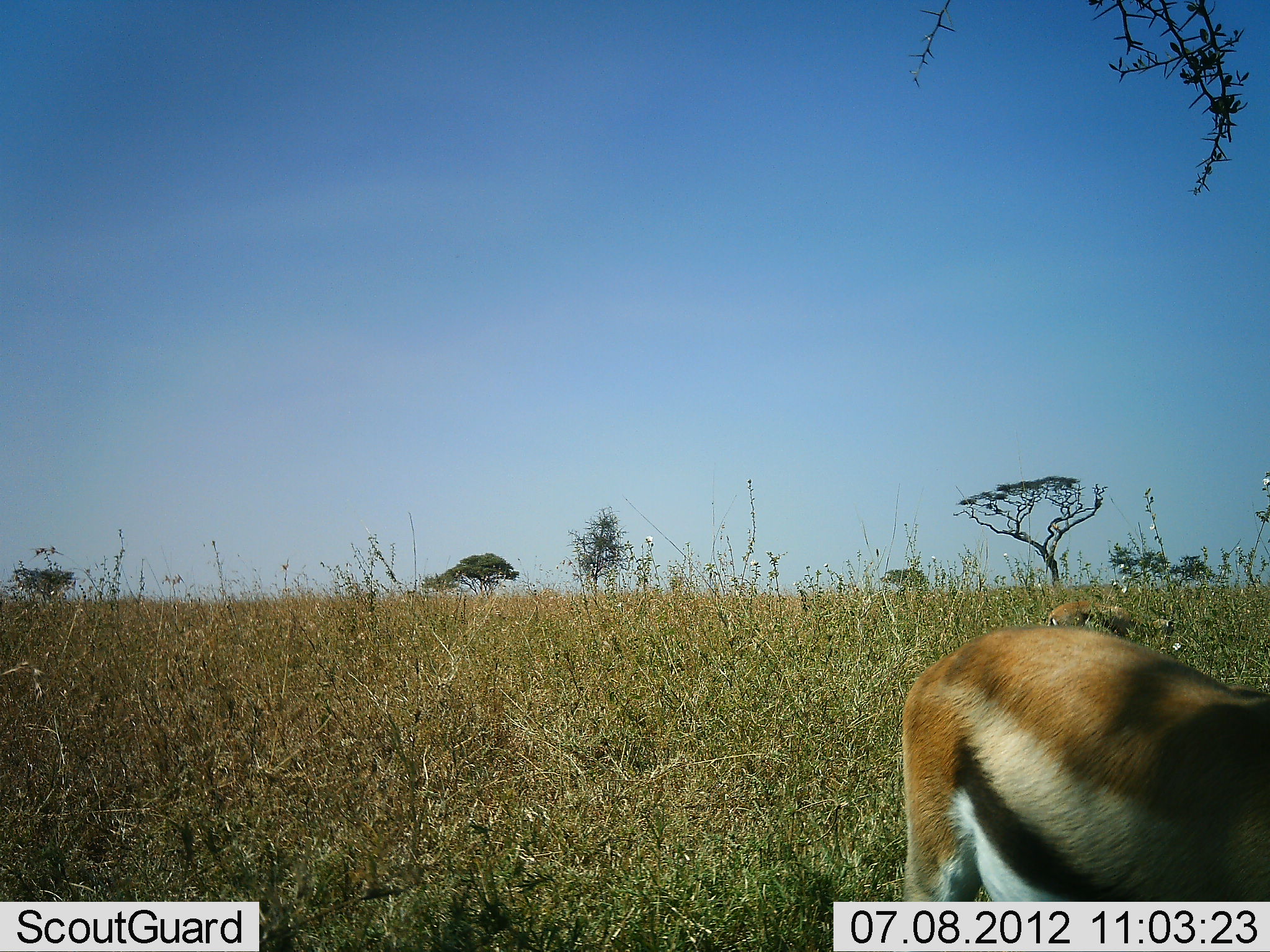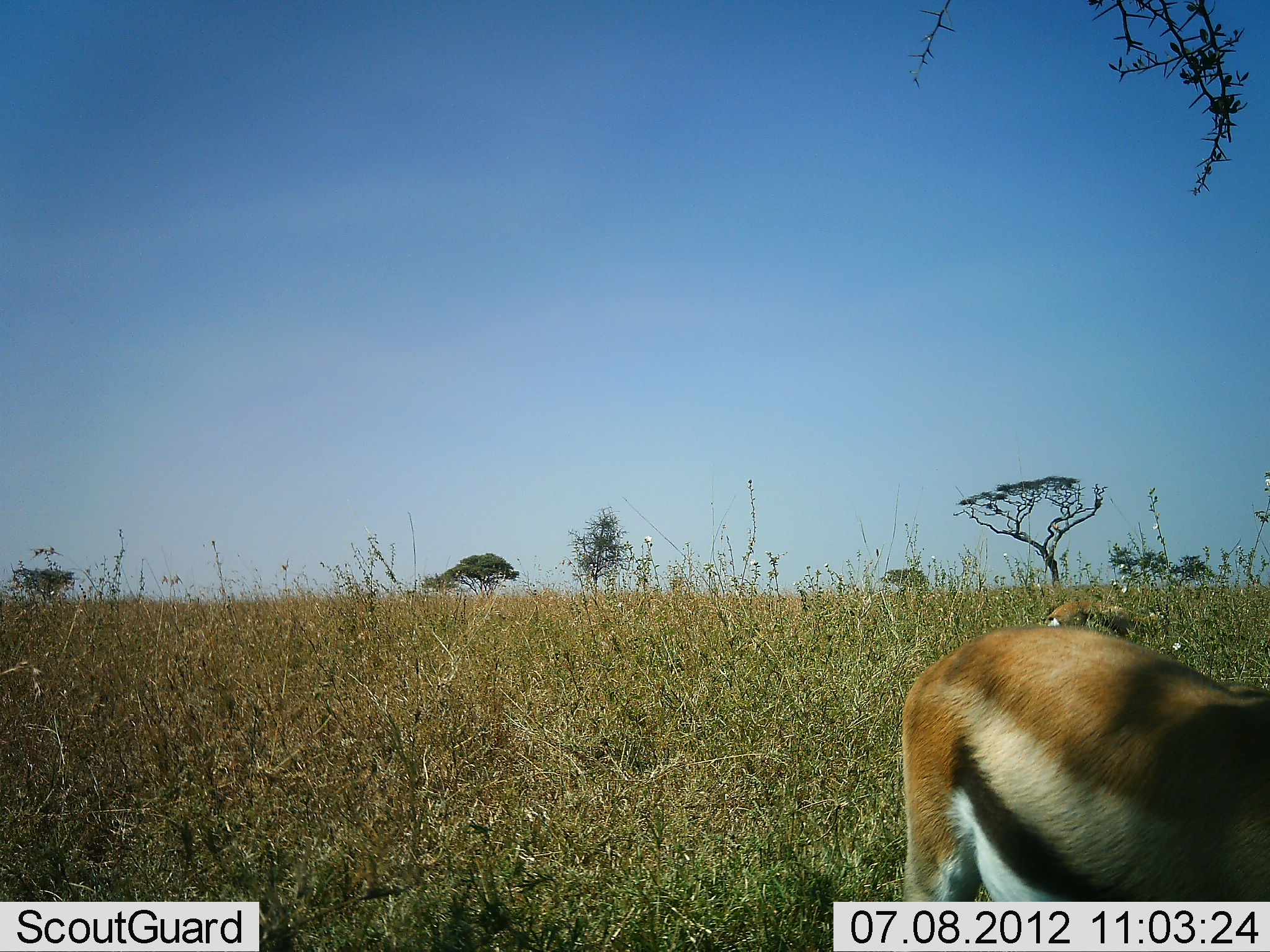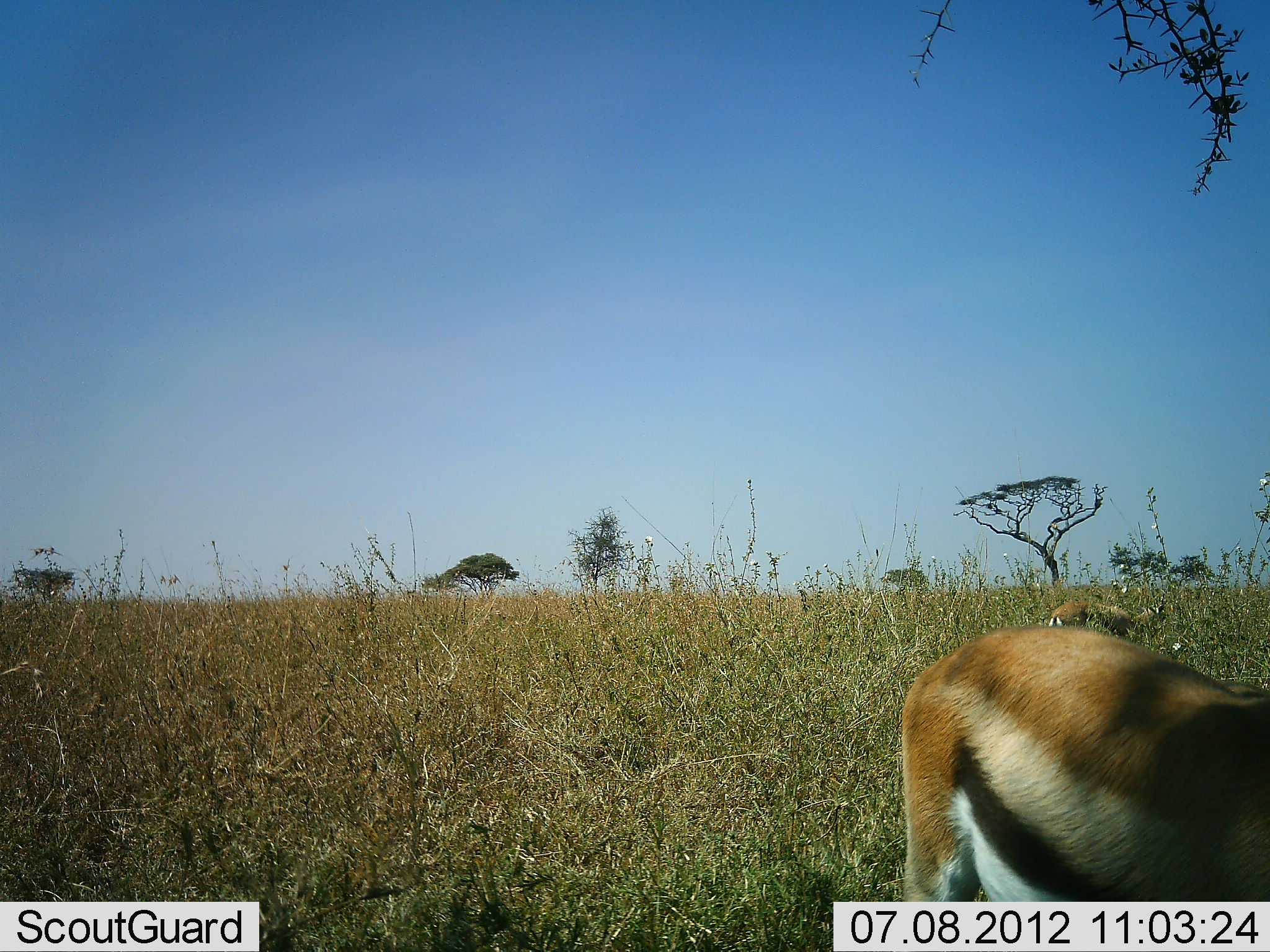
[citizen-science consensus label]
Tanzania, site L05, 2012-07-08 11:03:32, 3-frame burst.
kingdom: Animalia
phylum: Chordata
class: Mammalia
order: Artiodactyla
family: Bovidae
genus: Eudorcas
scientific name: Eudorcas thomsonii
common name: thomson's gazelle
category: gazellethomsons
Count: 2.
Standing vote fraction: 60%.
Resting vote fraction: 0%.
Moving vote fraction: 0%.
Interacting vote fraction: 0%.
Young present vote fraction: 0%.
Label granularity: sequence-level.